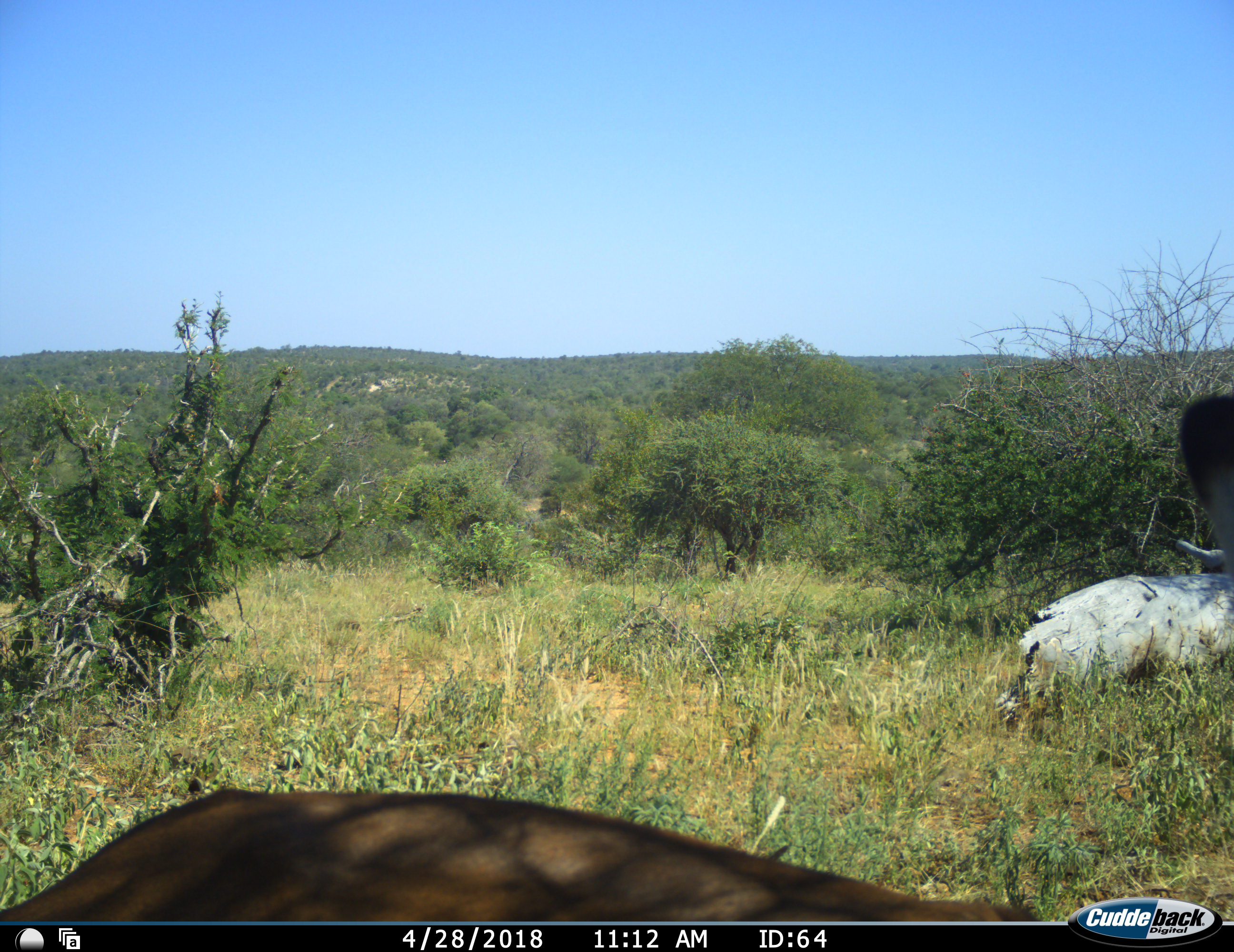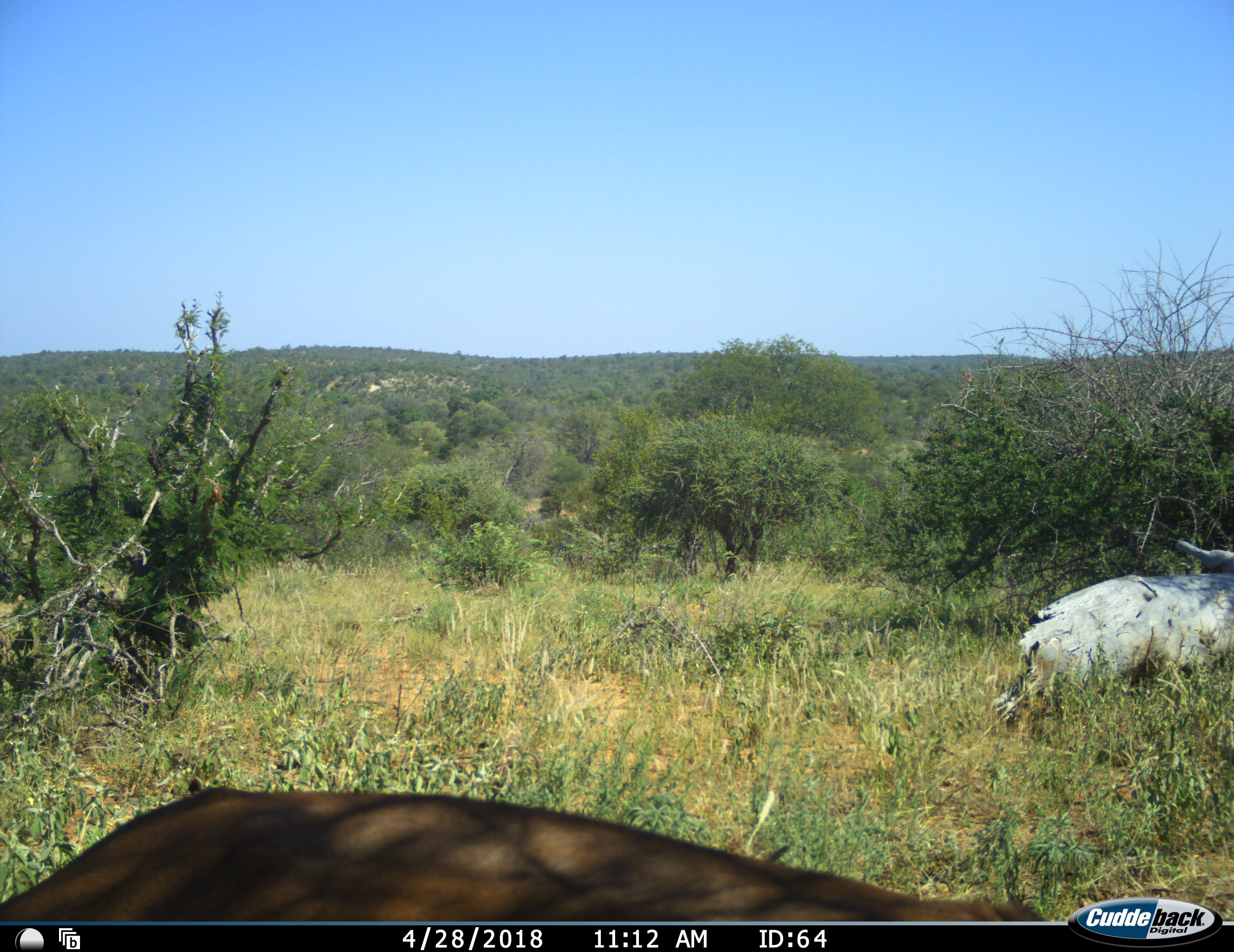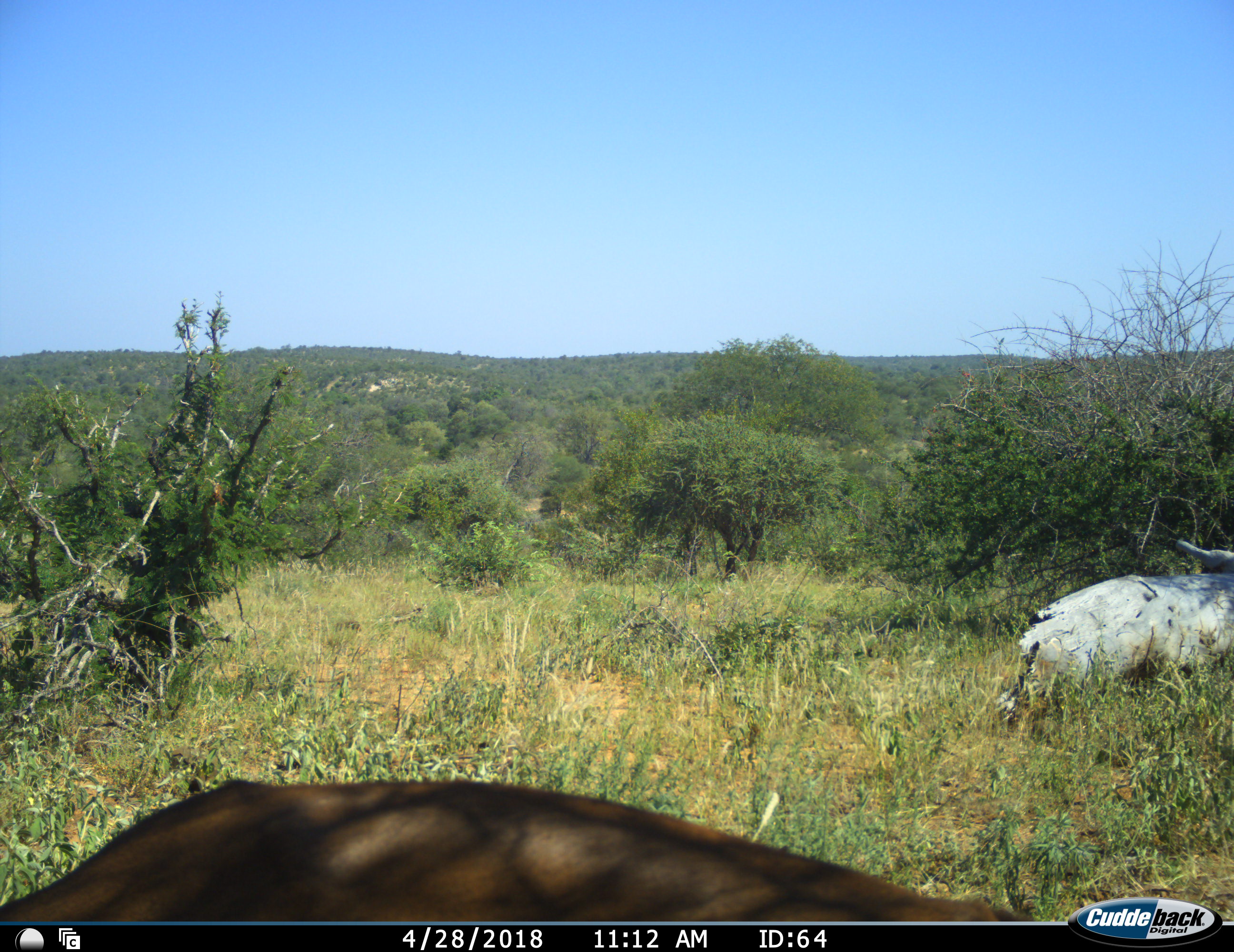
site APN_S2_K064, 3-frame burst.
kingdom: Animalia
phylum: Chordata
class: Mammalia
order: Artiodactyla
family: Bovidae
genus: Aepyceros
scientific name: Aepyceros melampus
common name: impala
Impala (Aepyceros melampus), count 1. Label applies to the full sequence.